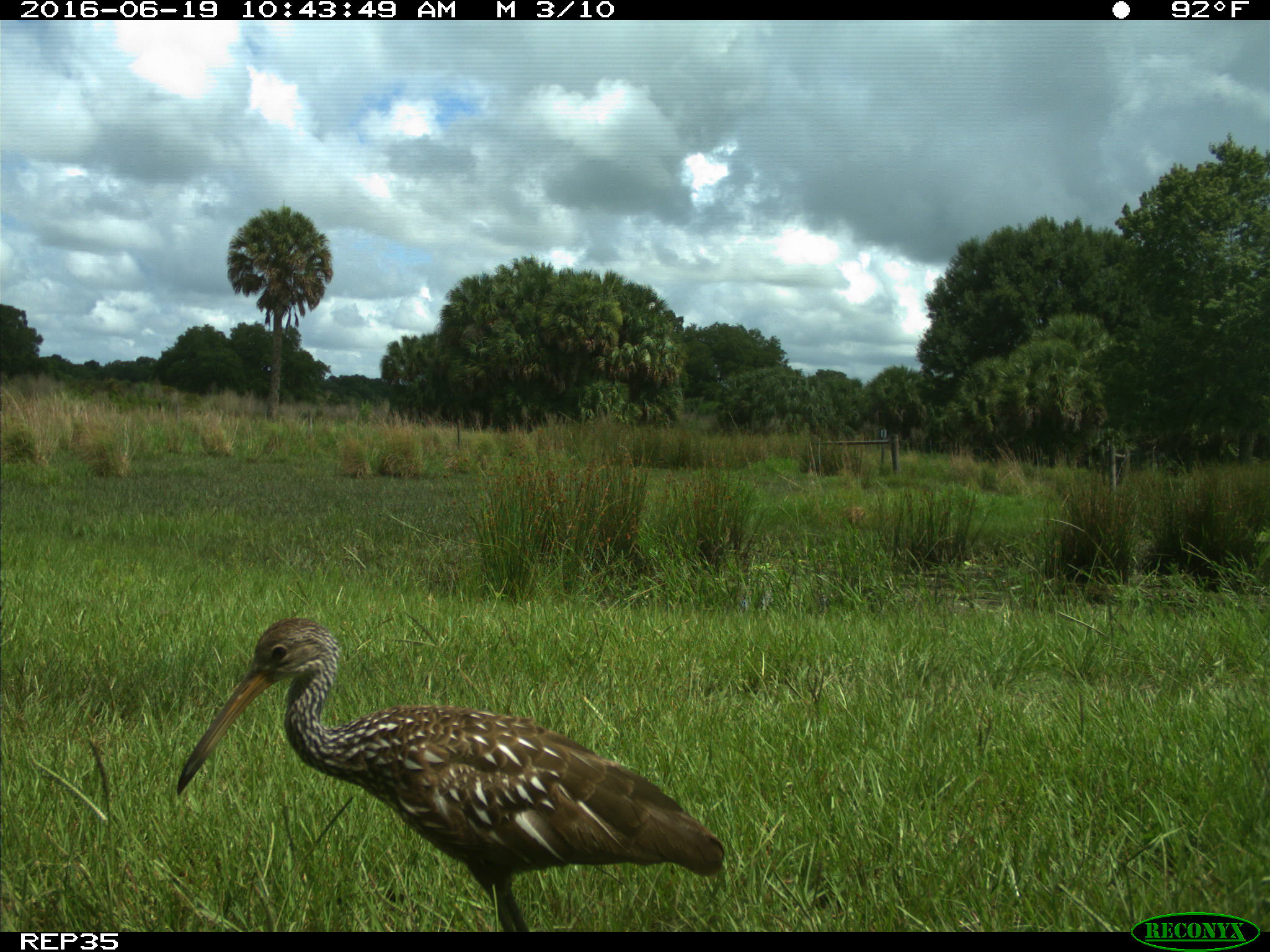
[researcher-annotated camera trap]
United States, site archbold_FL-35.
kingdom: Animalia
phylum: Chordata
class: Aves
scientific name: Aves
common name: birds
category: unidentified bird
Unidentified bird (birds) (Aves).